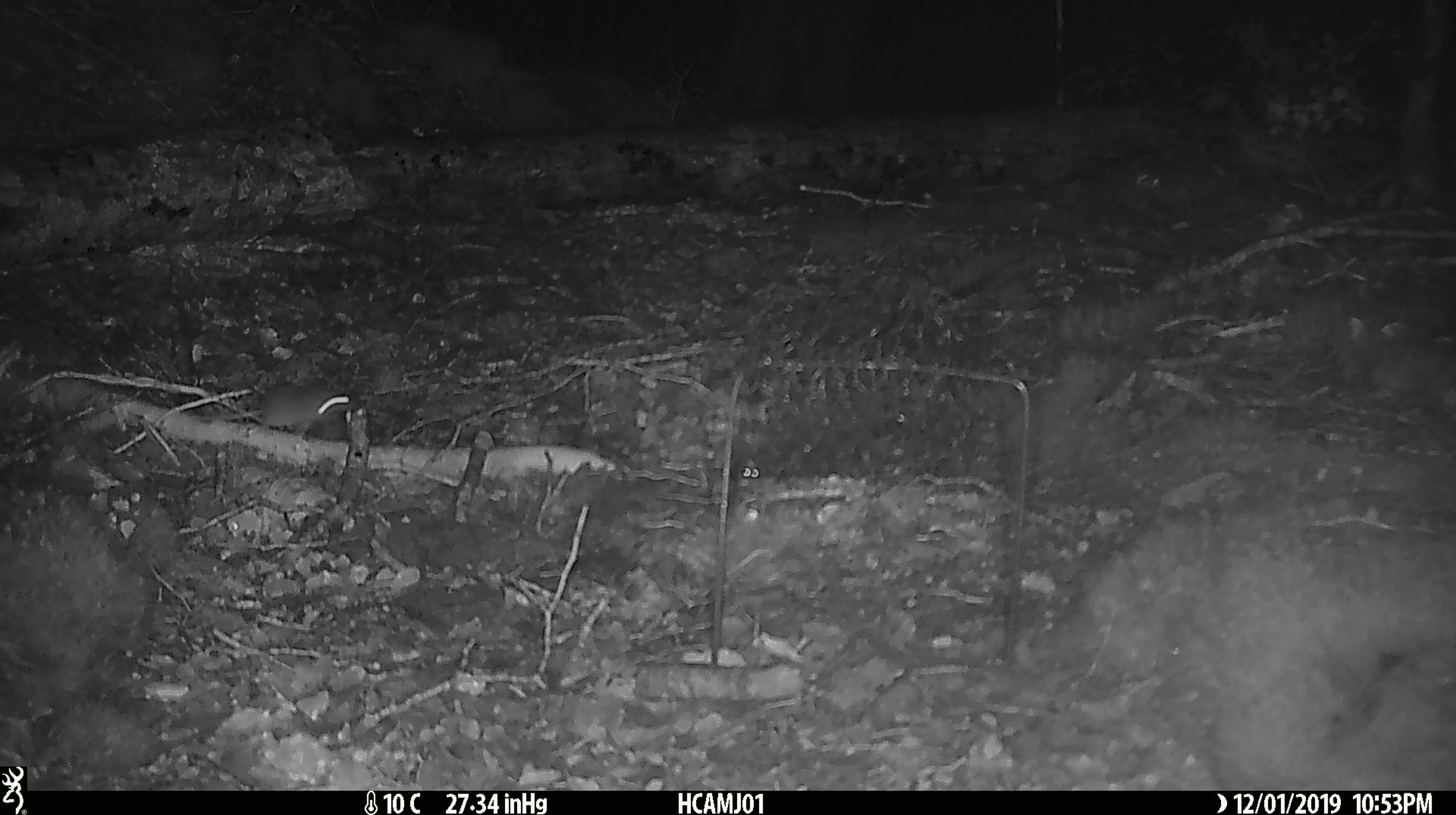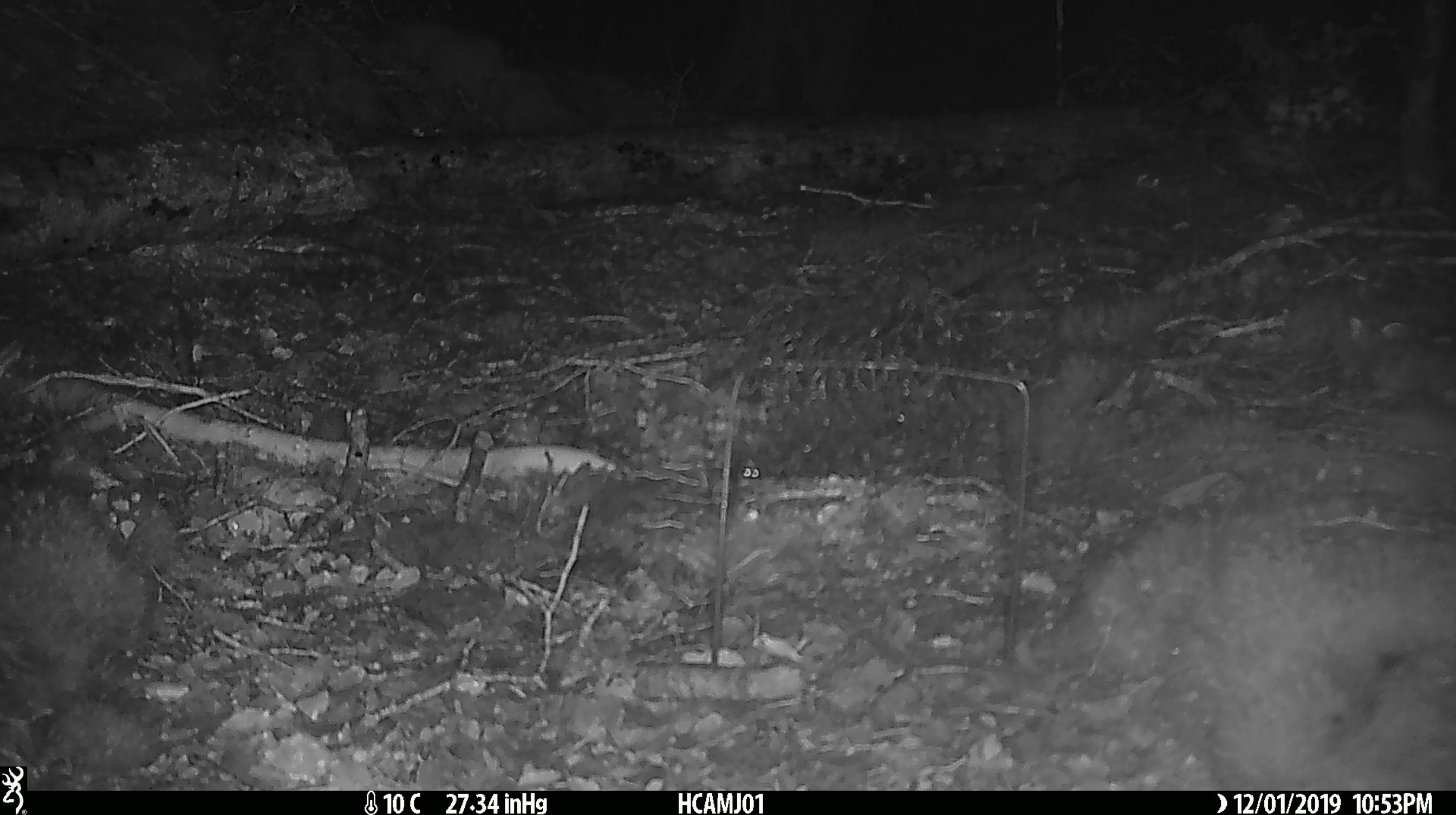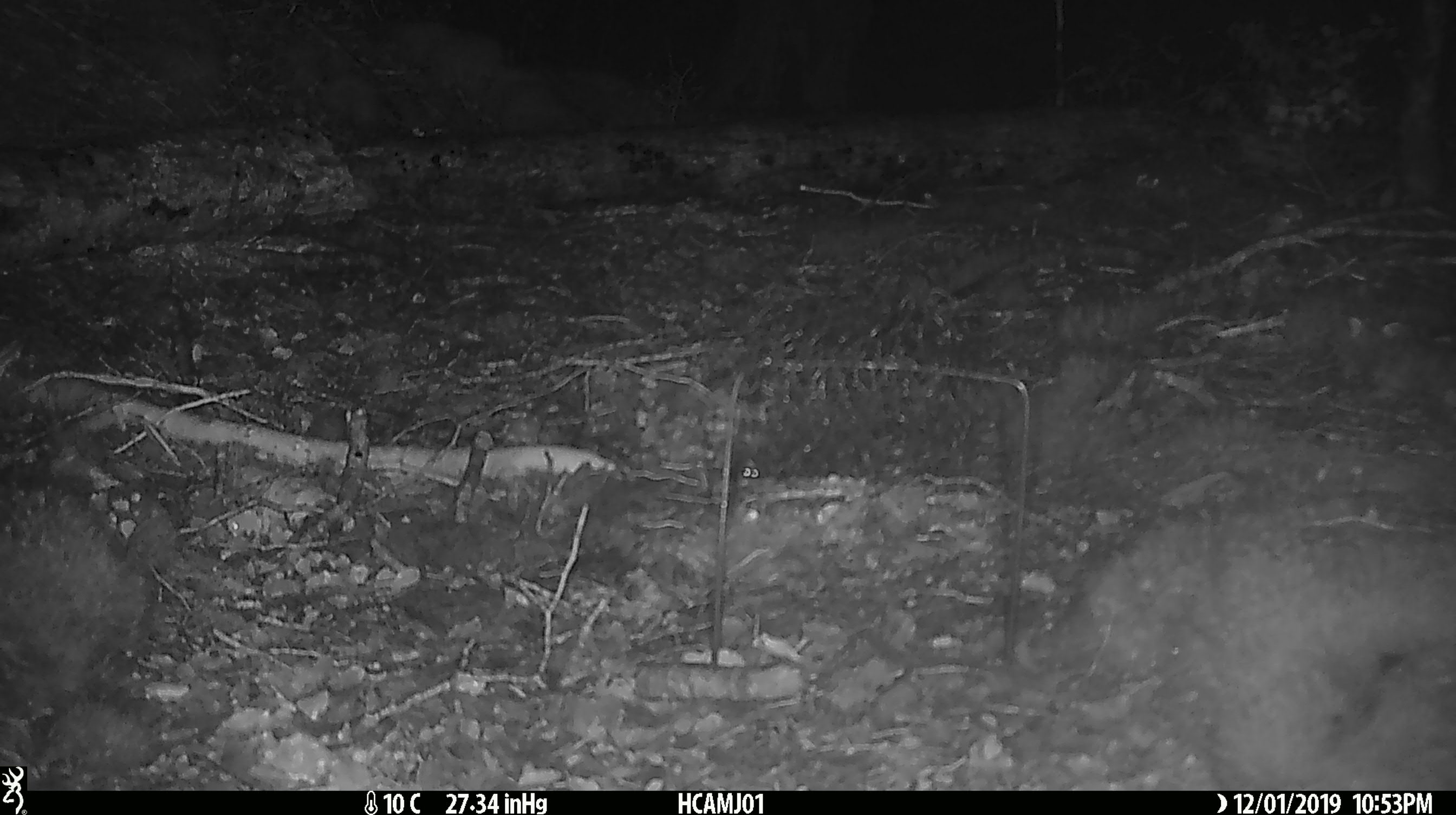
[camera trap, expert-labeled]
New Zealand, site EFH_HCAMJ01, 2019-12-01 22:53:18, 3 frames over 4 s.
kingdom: Animalia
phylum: Chordata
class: Mammalia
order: Rodentia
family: Muridae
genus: Mus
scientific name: Mus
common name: mouse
Mouse (Mus).